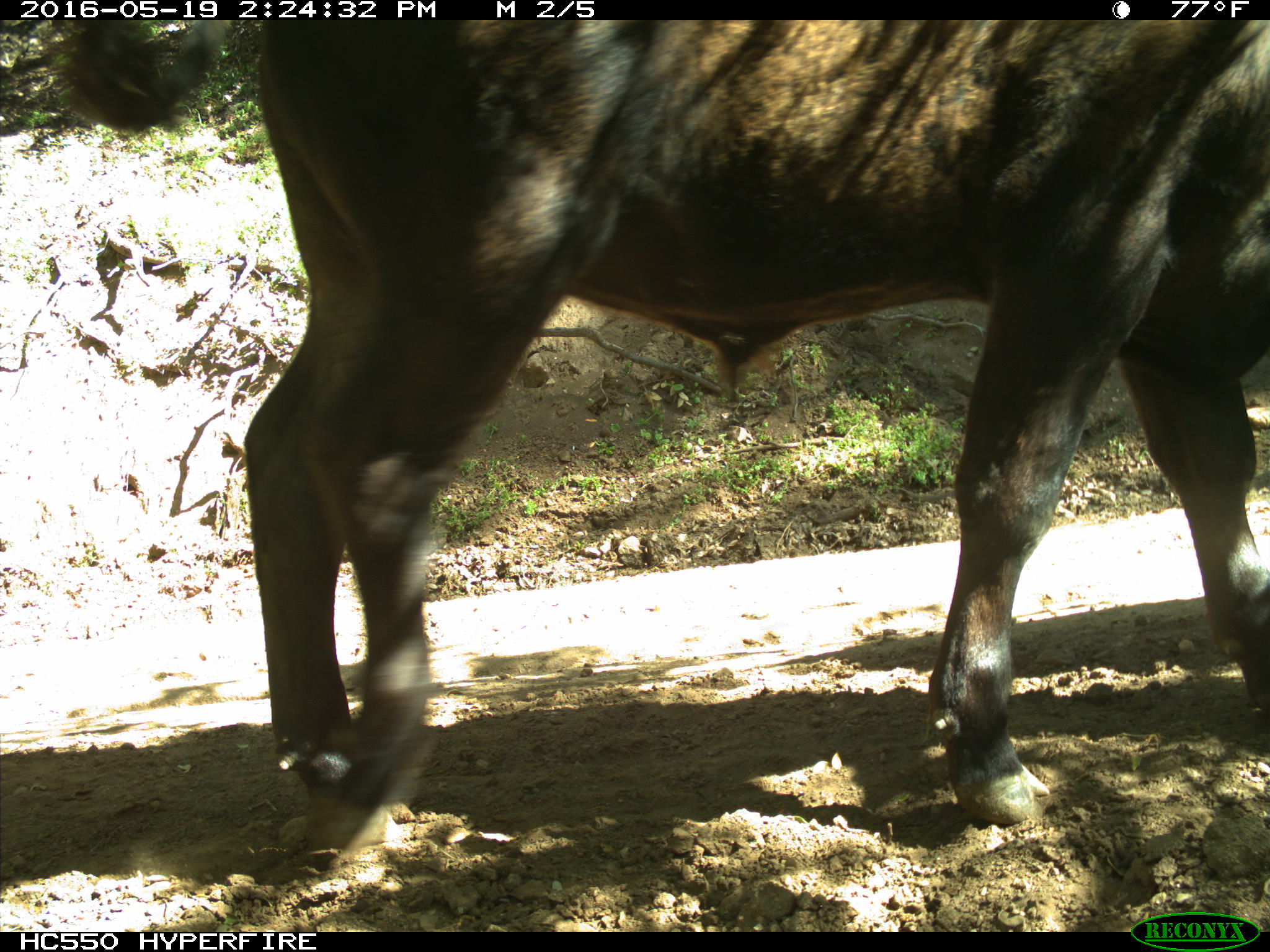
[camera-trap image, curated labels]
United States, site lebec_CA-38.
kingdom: Animalia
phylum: Chordata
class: Mammalia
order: Artiodactyla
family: Bovidae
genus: Bos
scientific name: Bos taurus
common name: domestic cow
Bos taurus (domestic cow).